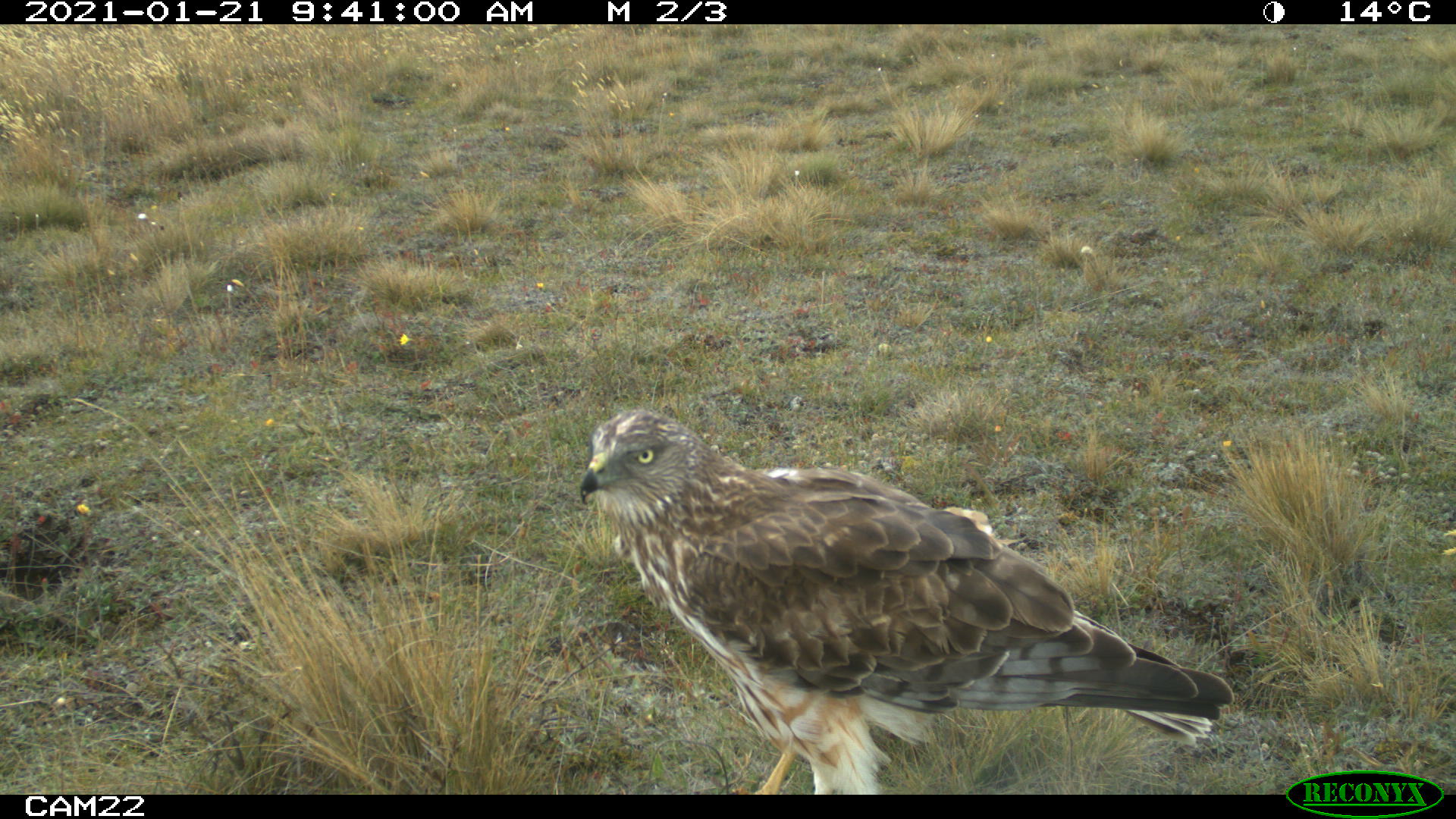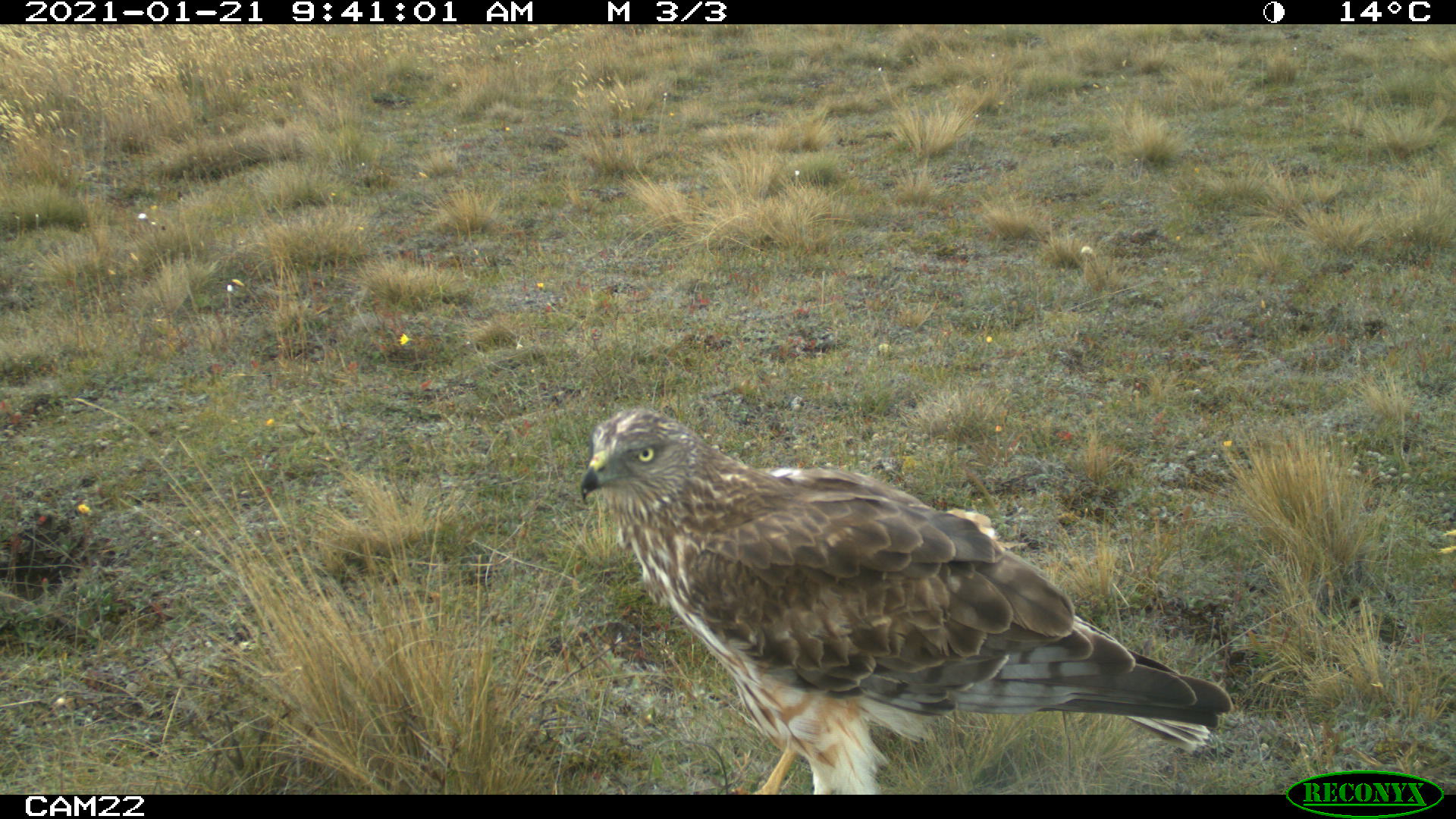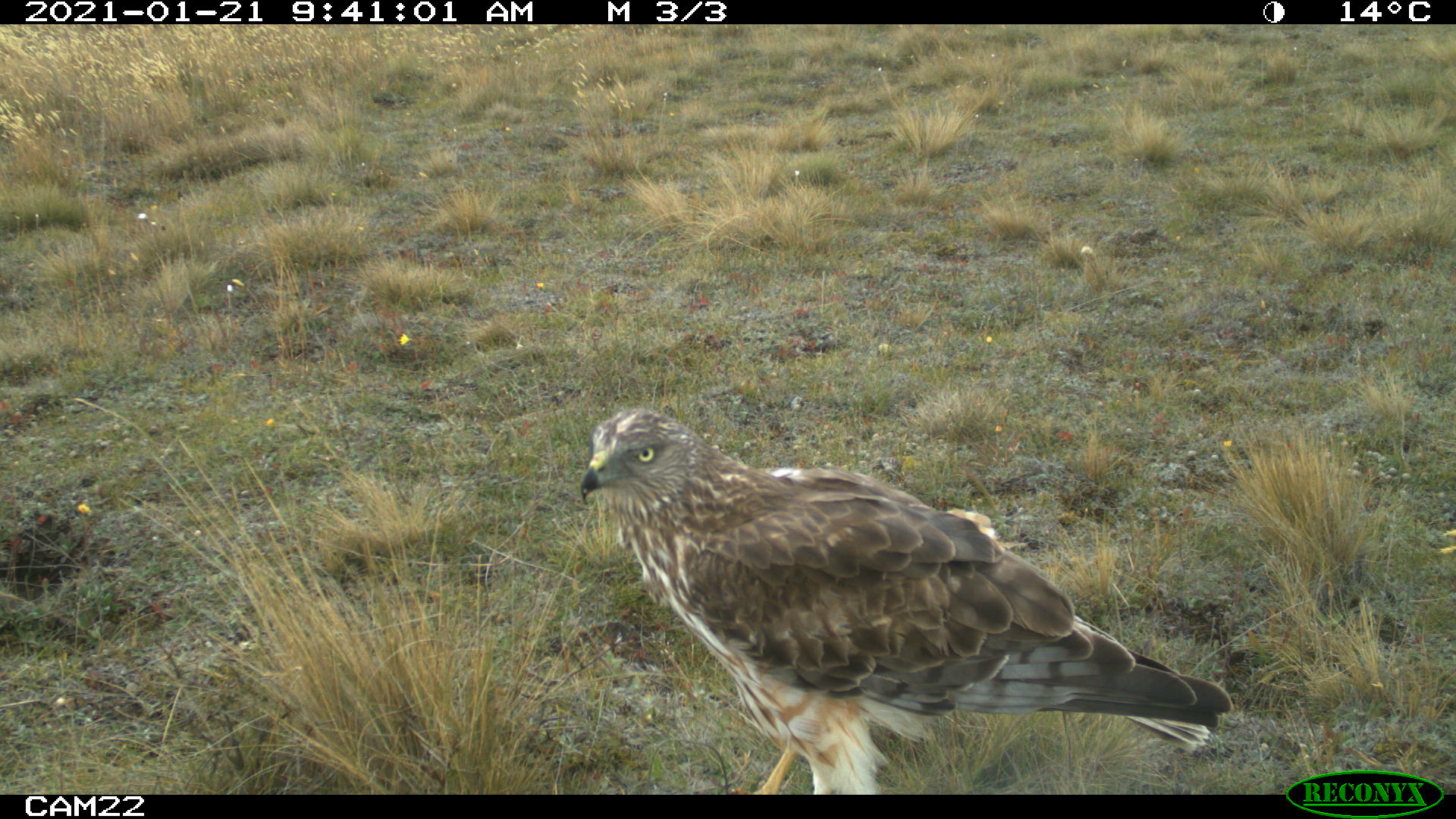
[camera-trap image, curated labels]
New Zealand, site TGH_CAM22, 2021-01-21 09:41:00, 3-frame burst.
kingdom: Animalia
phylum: Chordata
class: Aves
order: Accipitriformes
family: Accipitridae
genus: Circus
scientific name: Circus approximans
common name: swamp harrier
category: harrier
Harrier (swamp harrier) (Circus approximans).